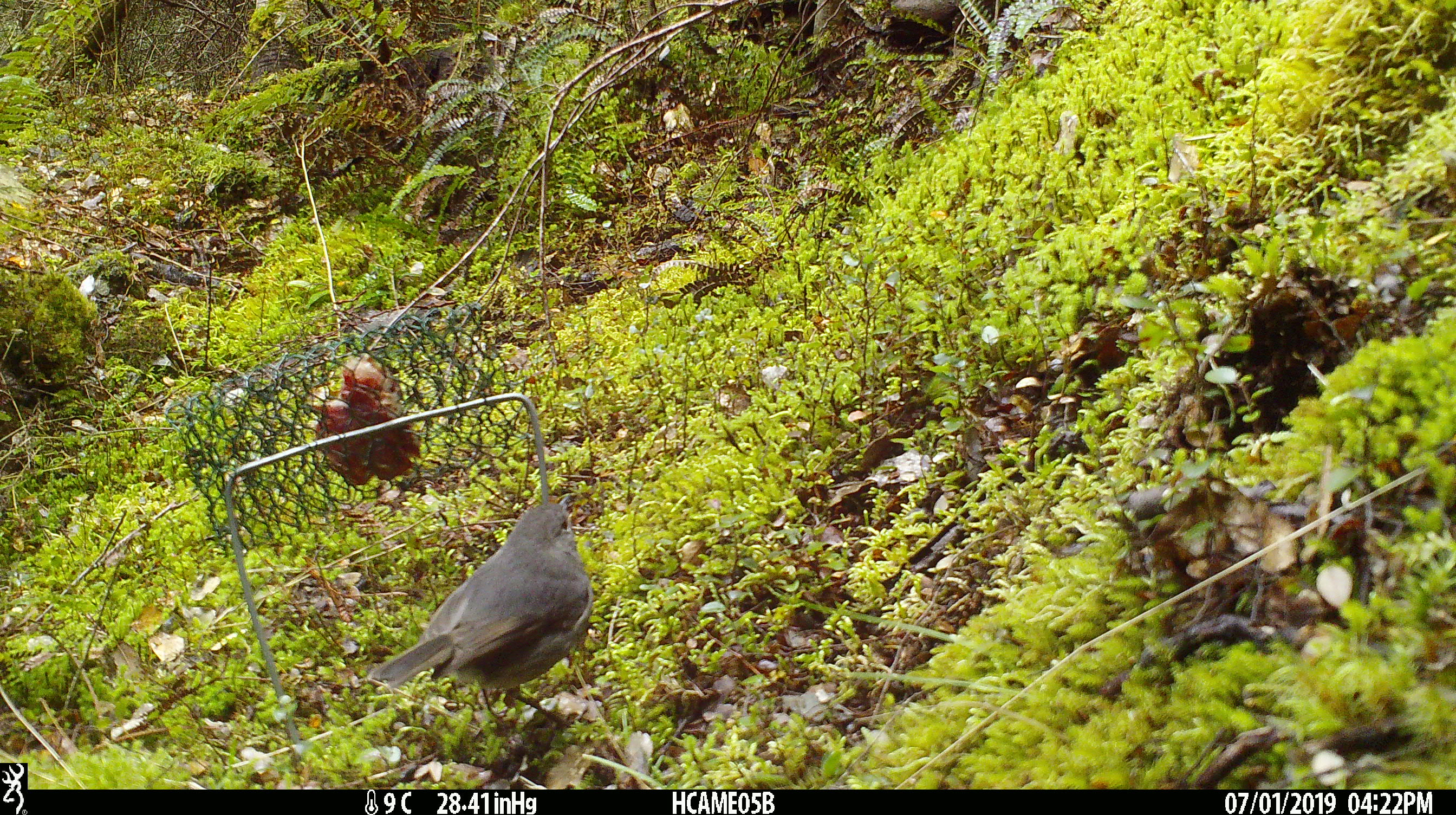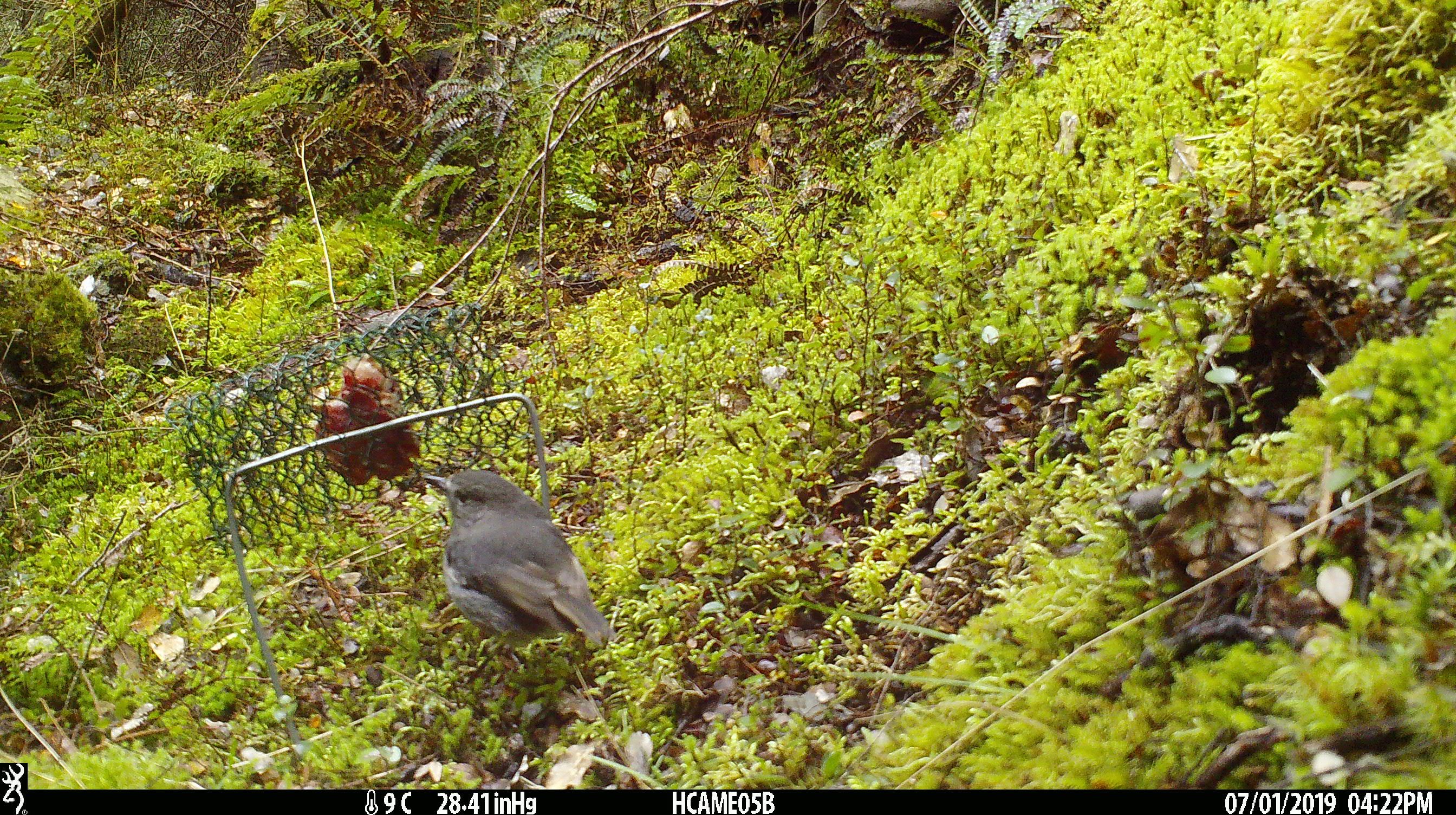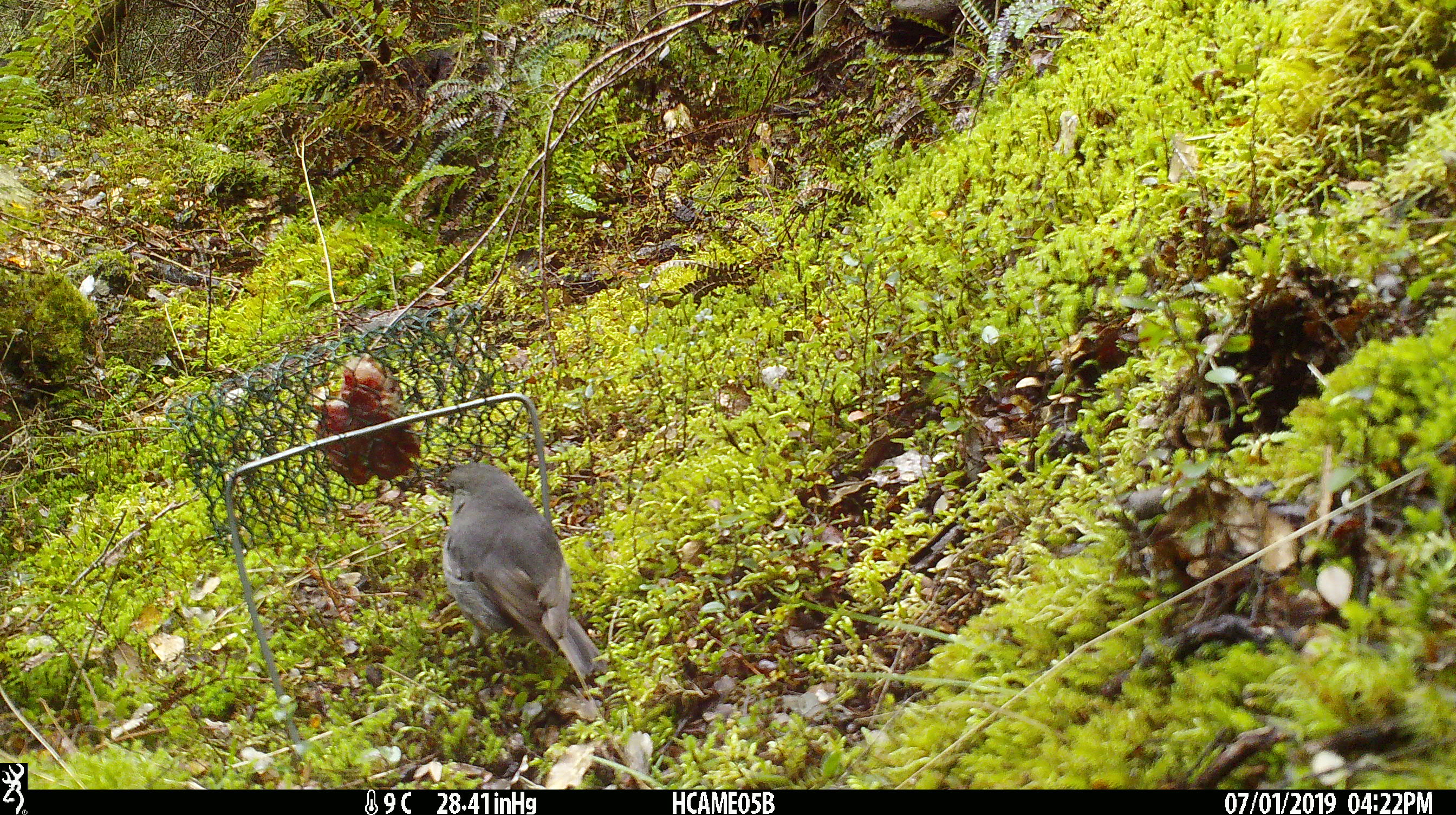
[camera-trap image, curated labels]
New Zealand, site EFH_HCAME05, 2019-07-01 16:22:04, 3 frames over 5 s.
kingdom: Animalia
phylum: Chordata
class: Aves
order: Passeriformes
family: Petroicidae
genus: Petroica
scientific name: Petroica australis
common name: new zealand robin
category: robin